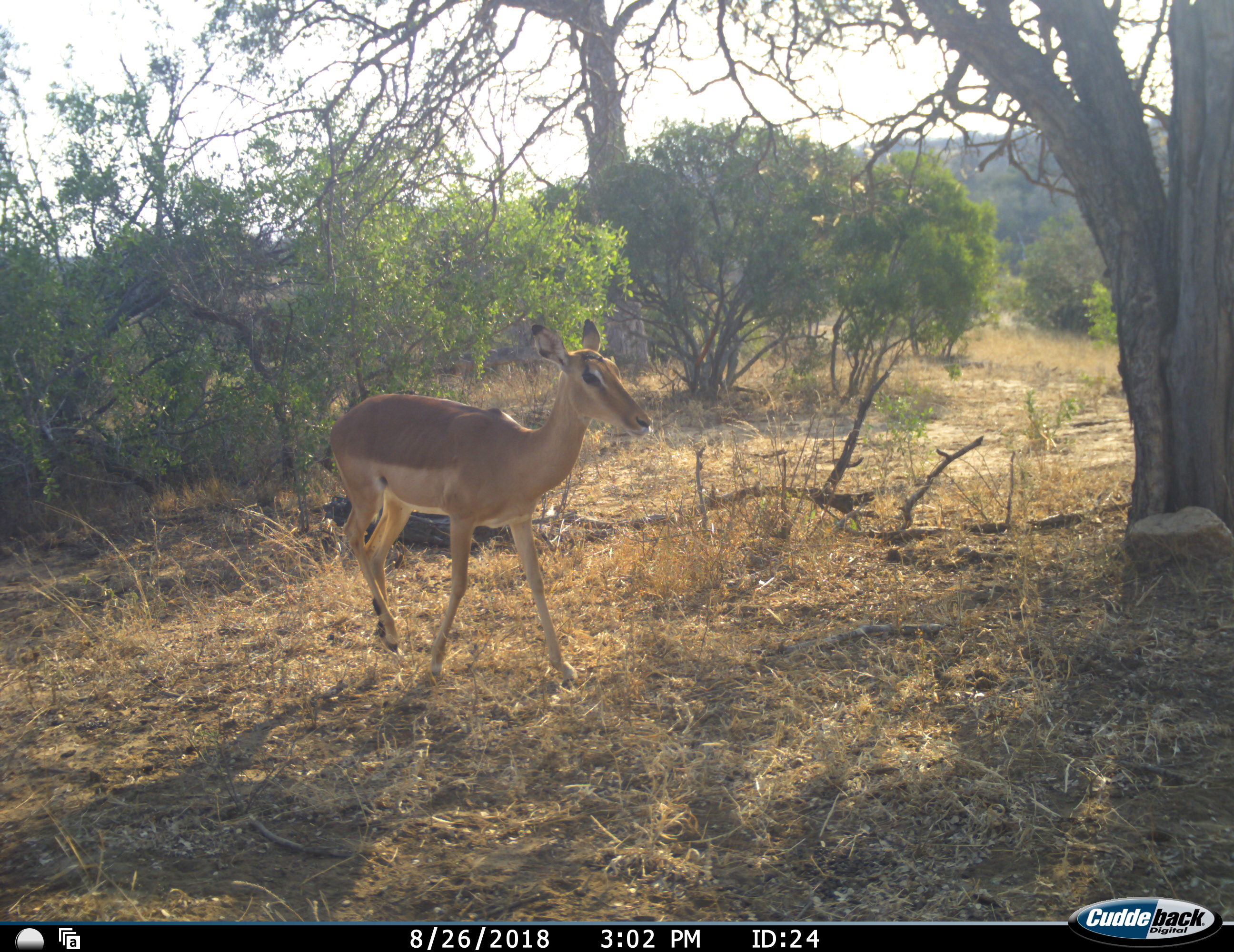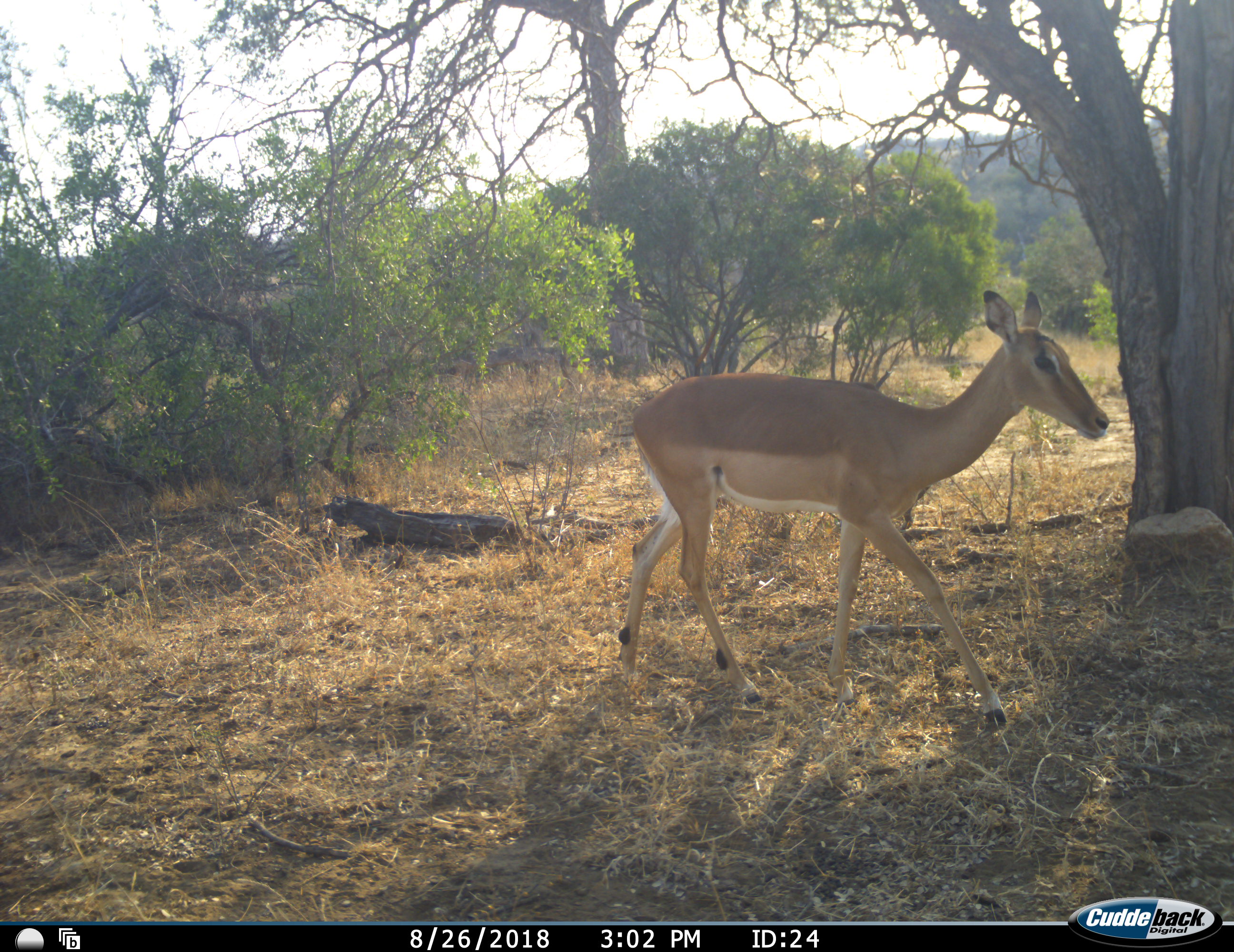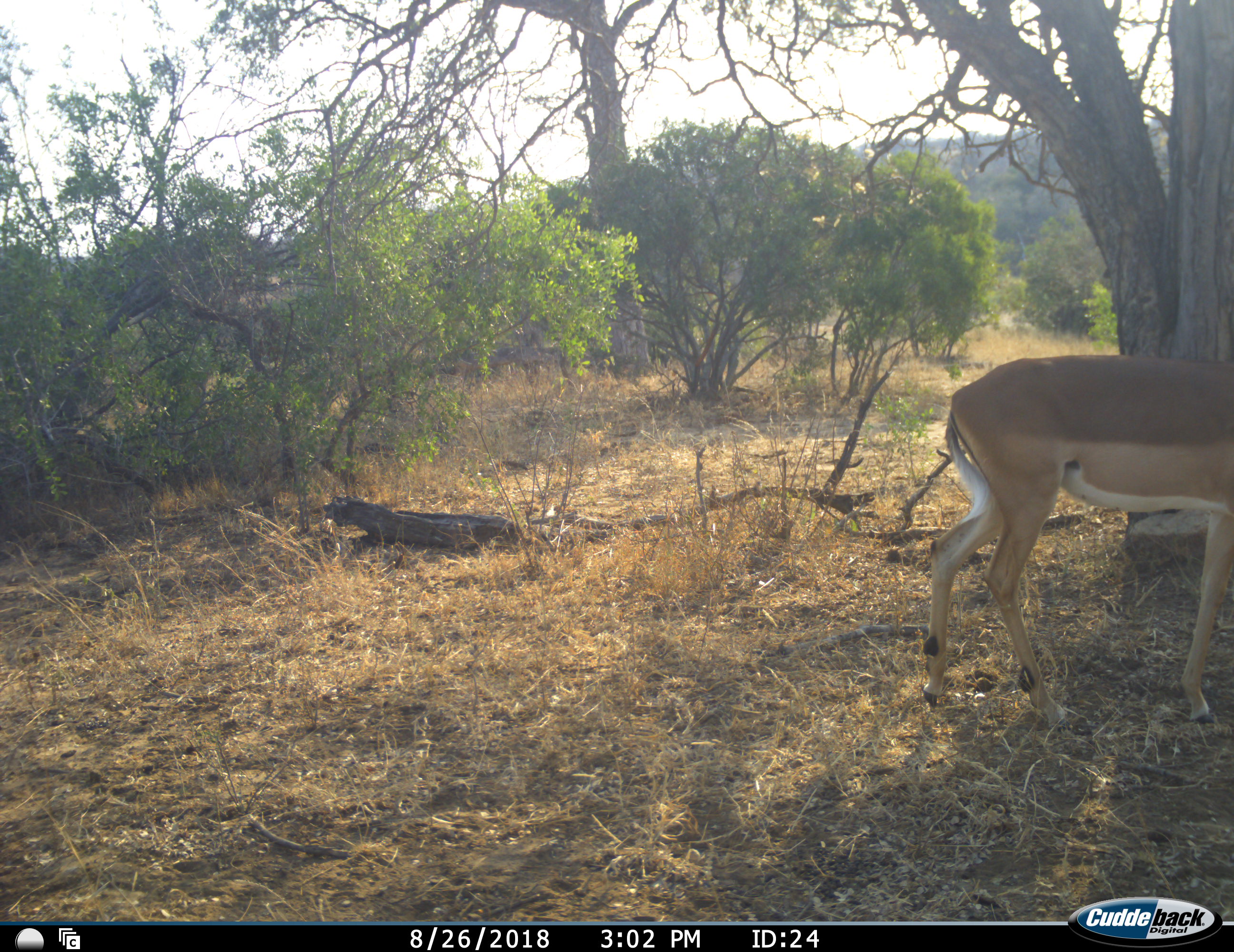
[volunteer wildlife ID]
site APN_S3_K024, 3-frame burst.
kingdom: Animalia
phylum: Chordata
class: Mammalia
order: Artiodactyla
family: Bovidae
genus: Aepyceros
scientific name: Aepyceros melampus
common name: impala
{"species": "impala (Aepyceros melampus)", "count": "1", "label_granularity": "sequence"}